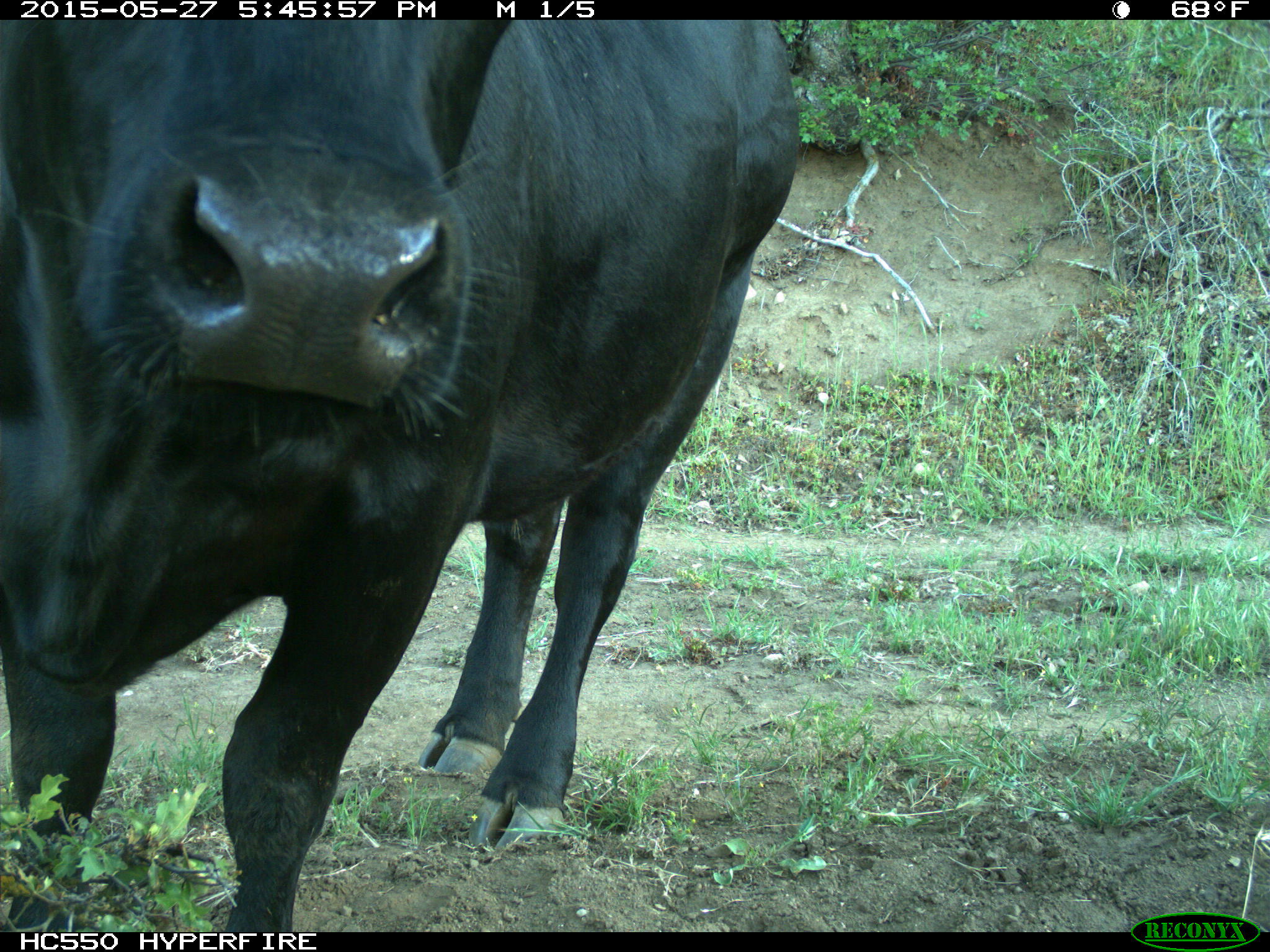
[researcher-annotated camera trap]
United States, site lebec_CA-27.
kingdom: Animalia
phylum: Chordata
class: Mammalia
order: Artiodactyla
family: Bovidae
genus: Bos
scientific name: Bos taurus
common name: domestic cow